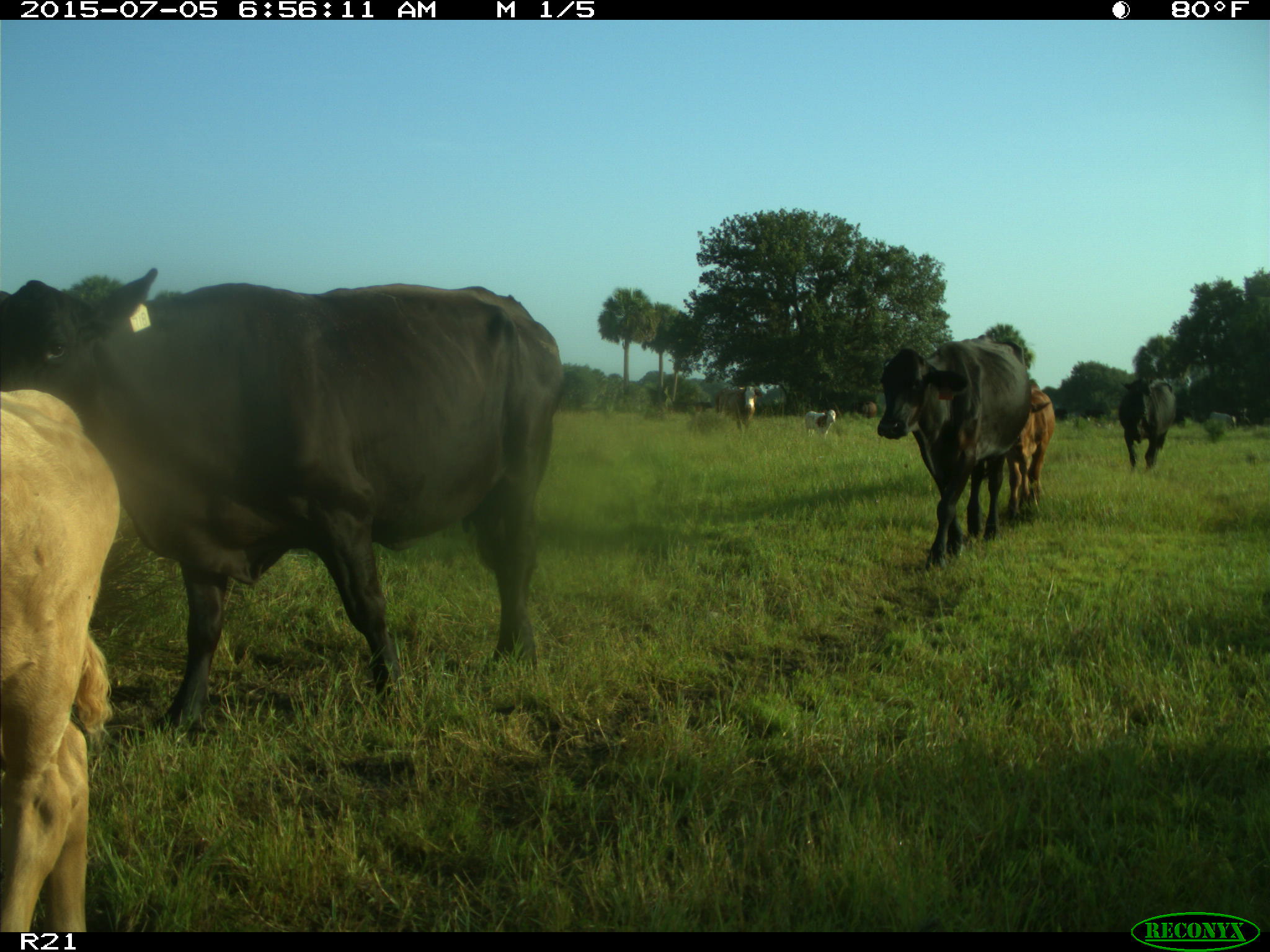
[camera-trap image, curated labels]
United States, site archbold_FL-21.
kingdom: Animalia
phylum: Chordata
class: Mammalia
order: Artiodactyla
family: Bovidae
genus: Bos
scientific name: Bos taurus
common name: domestic cow